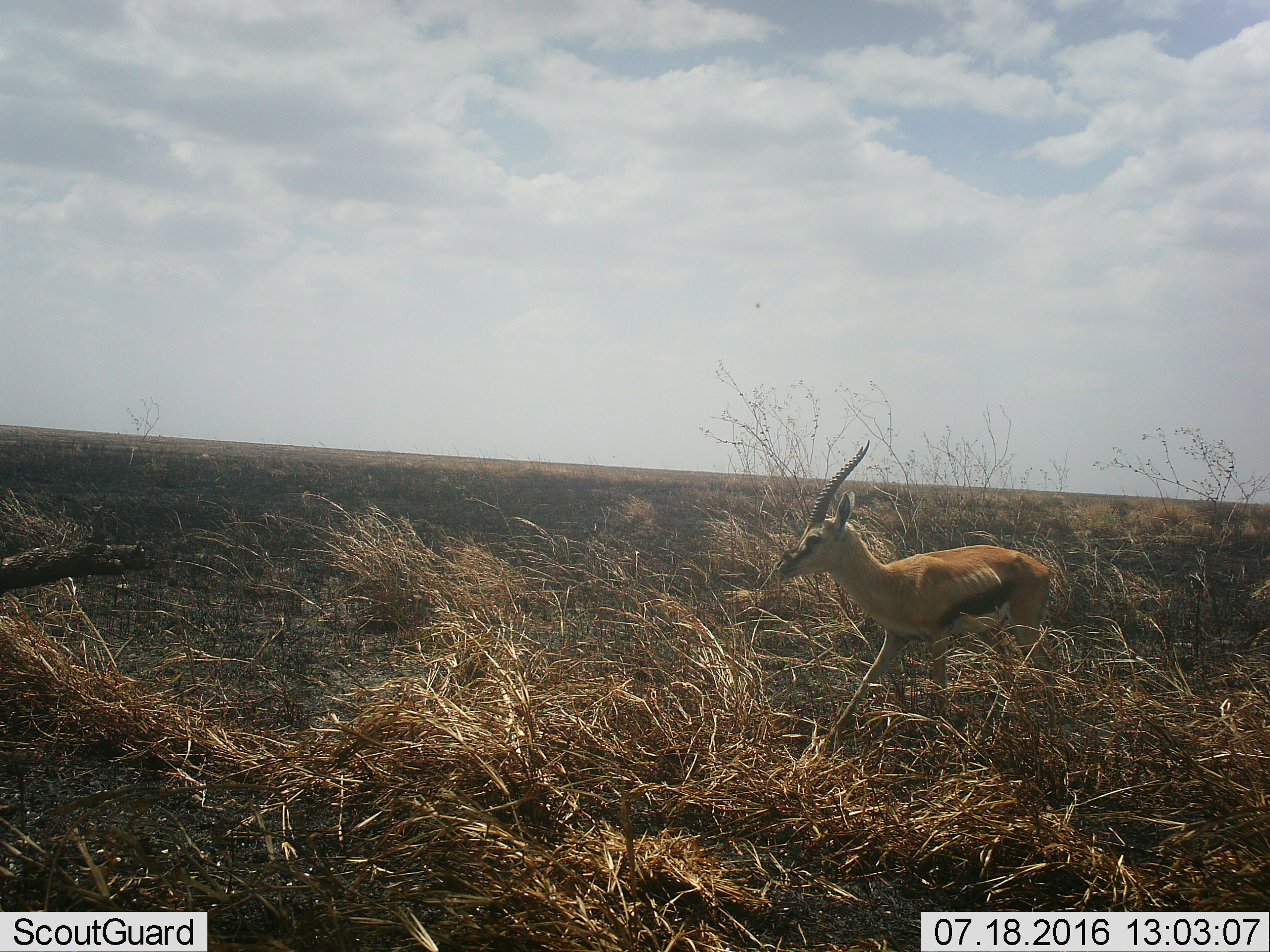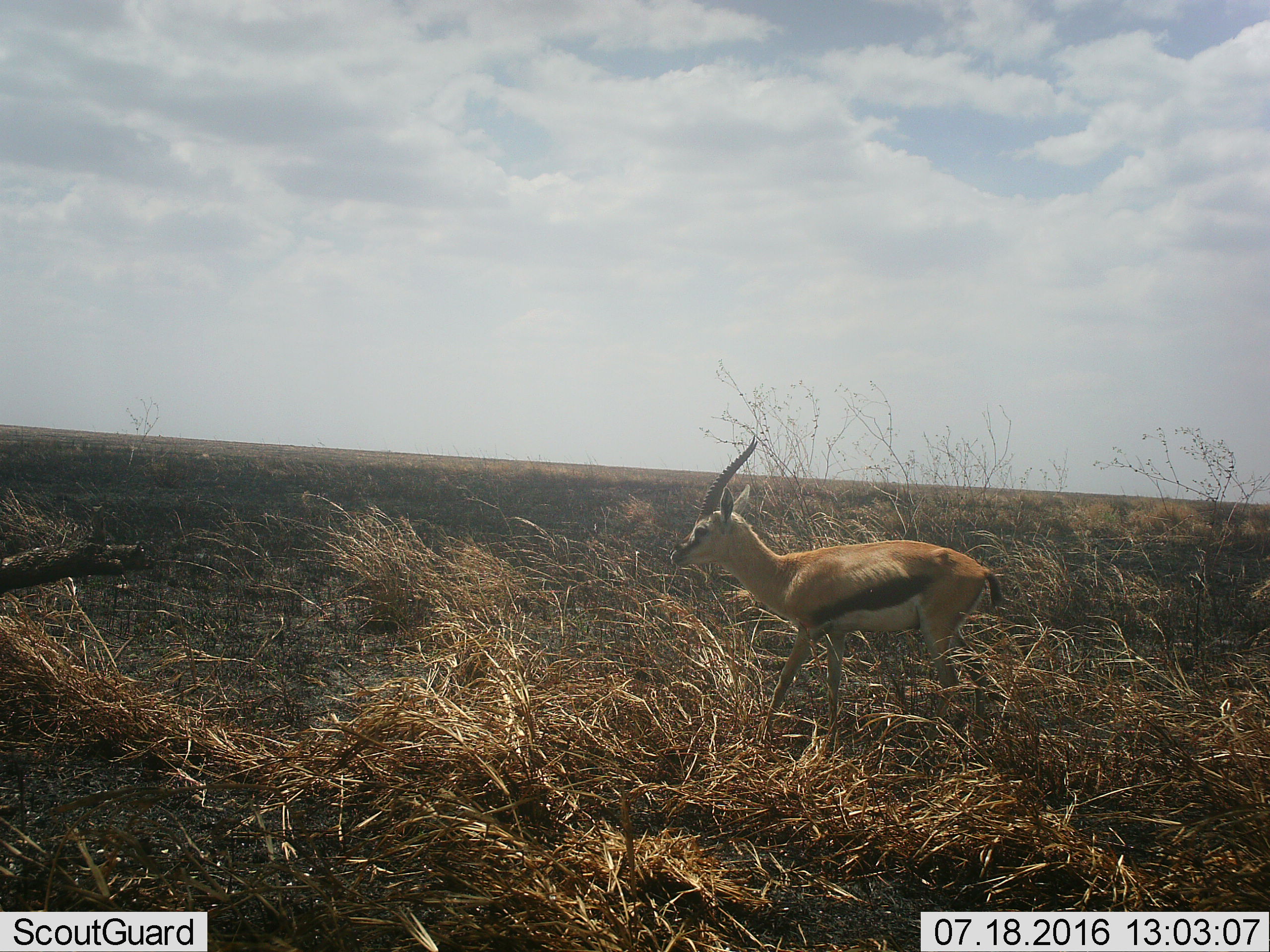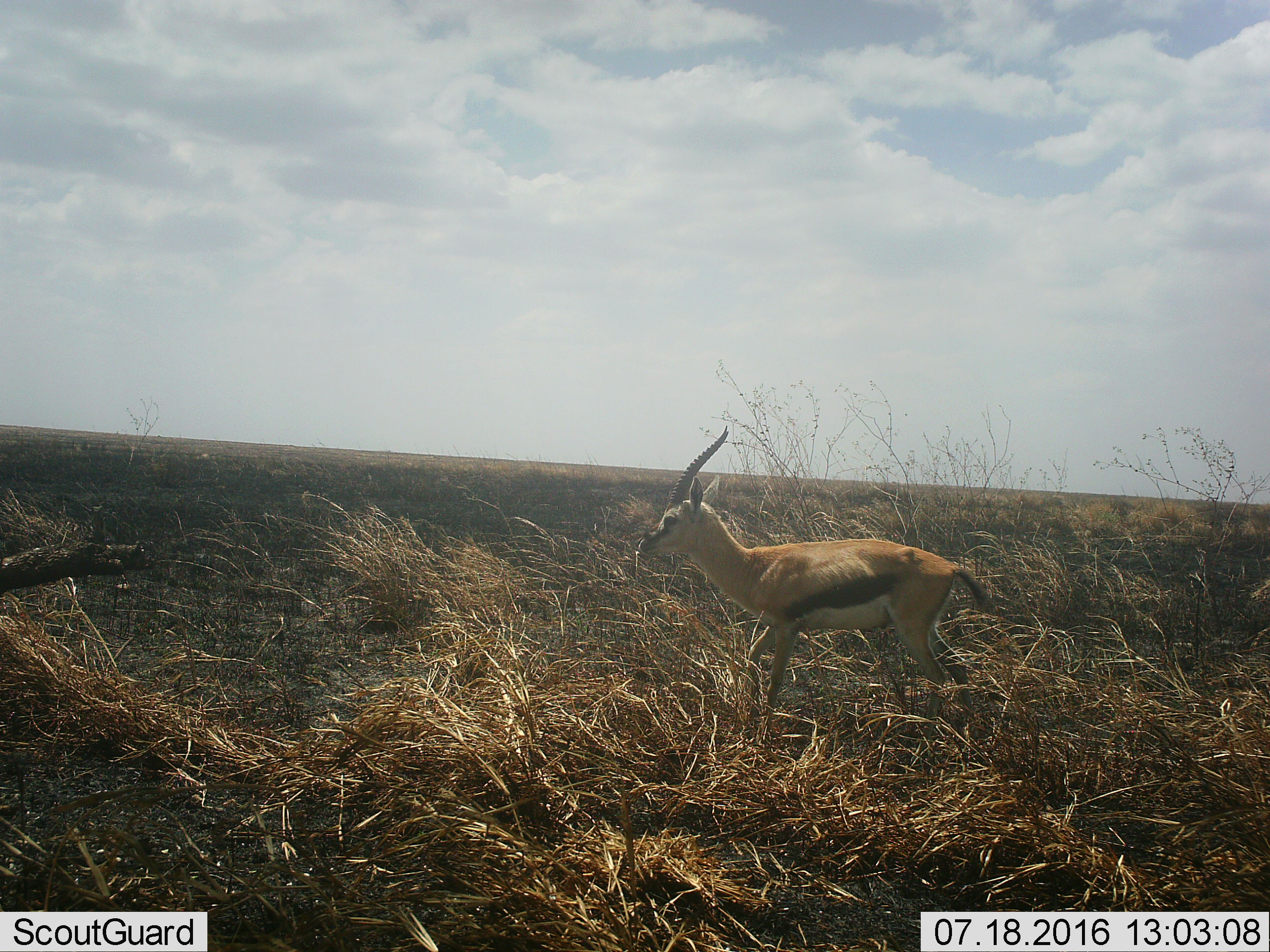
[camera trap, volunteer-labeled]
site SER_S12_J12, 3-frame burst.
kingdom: Animalia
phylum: Chordata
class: Mammalia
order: Artiodactyla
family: Bovidae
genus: Eudorcas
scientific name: Eudorcas thomsonii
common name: thomson's gazelle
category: gazellethomsons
Gazellethomsons (thomson's gazelle) (Eudorcas thomsonii), count 1. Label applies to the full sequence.